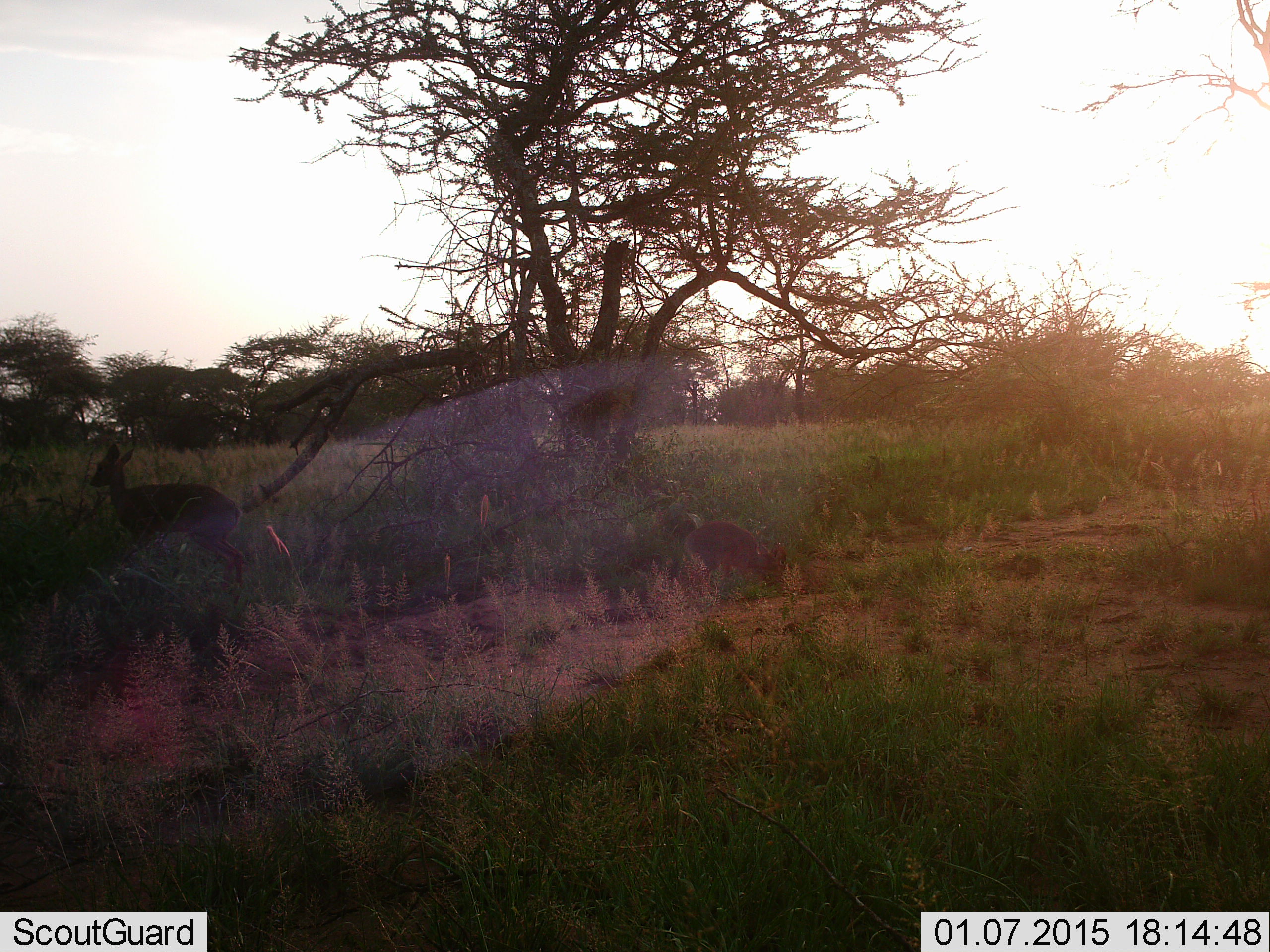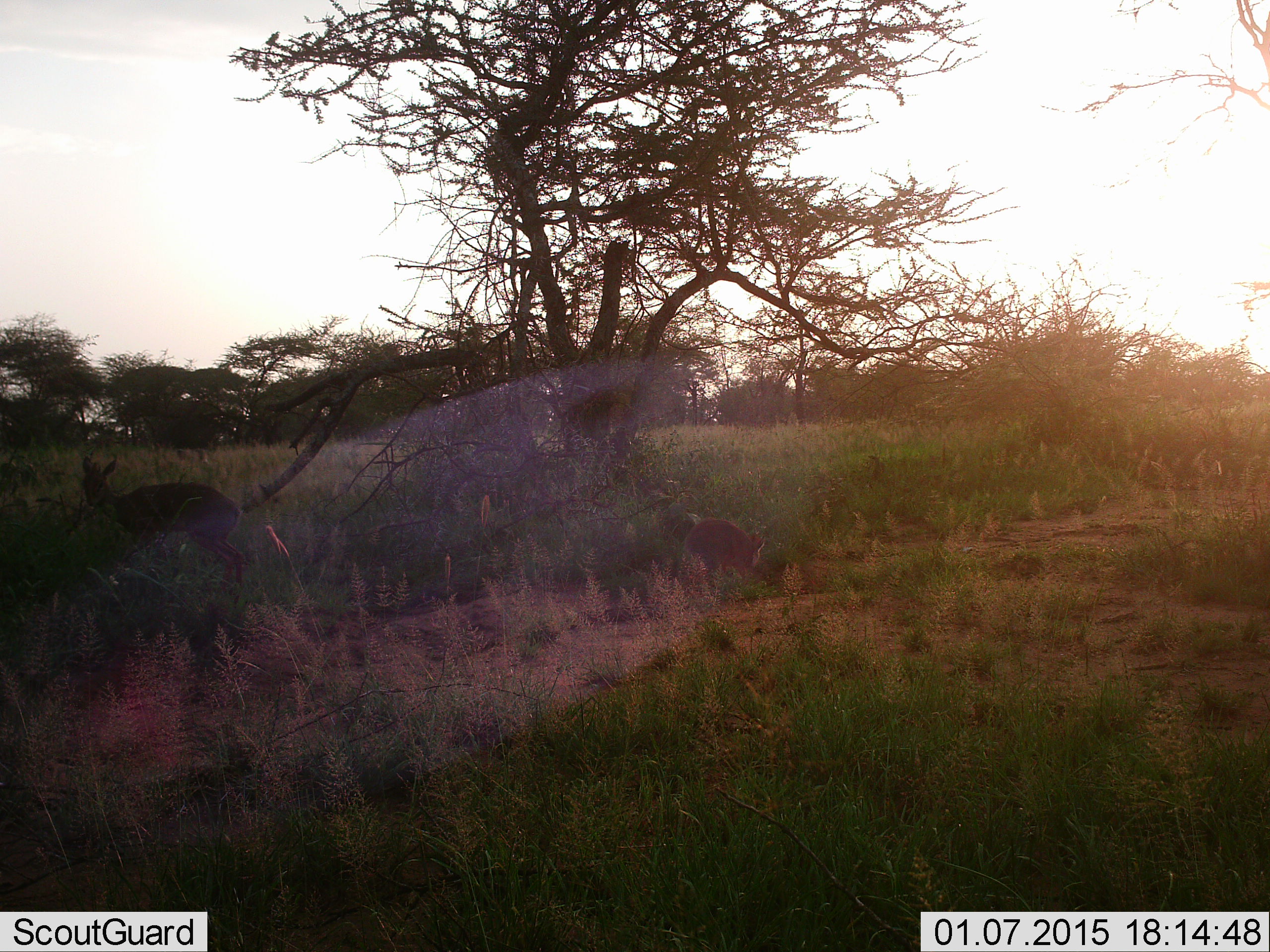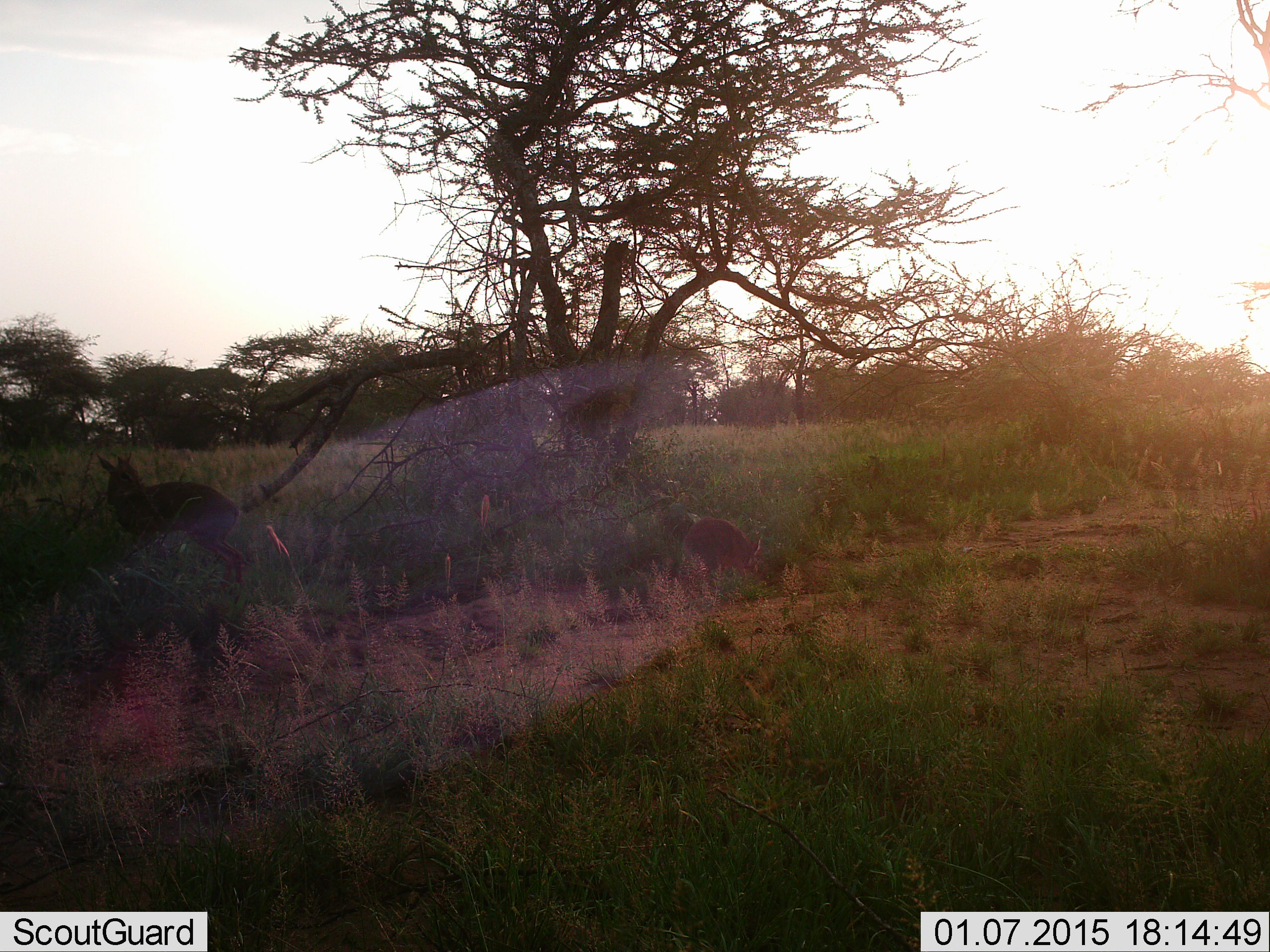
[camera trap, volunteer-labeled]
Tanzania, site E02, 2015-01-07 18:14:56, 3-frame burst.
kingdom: Animalia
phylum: Chordata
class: Mammalia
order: Artiodactyla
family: Bovidae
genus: Madoqua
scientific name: Madoqua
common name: dikdik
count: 2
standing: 64%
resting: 0%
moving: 18%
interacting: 0%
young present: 45%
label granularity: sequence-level